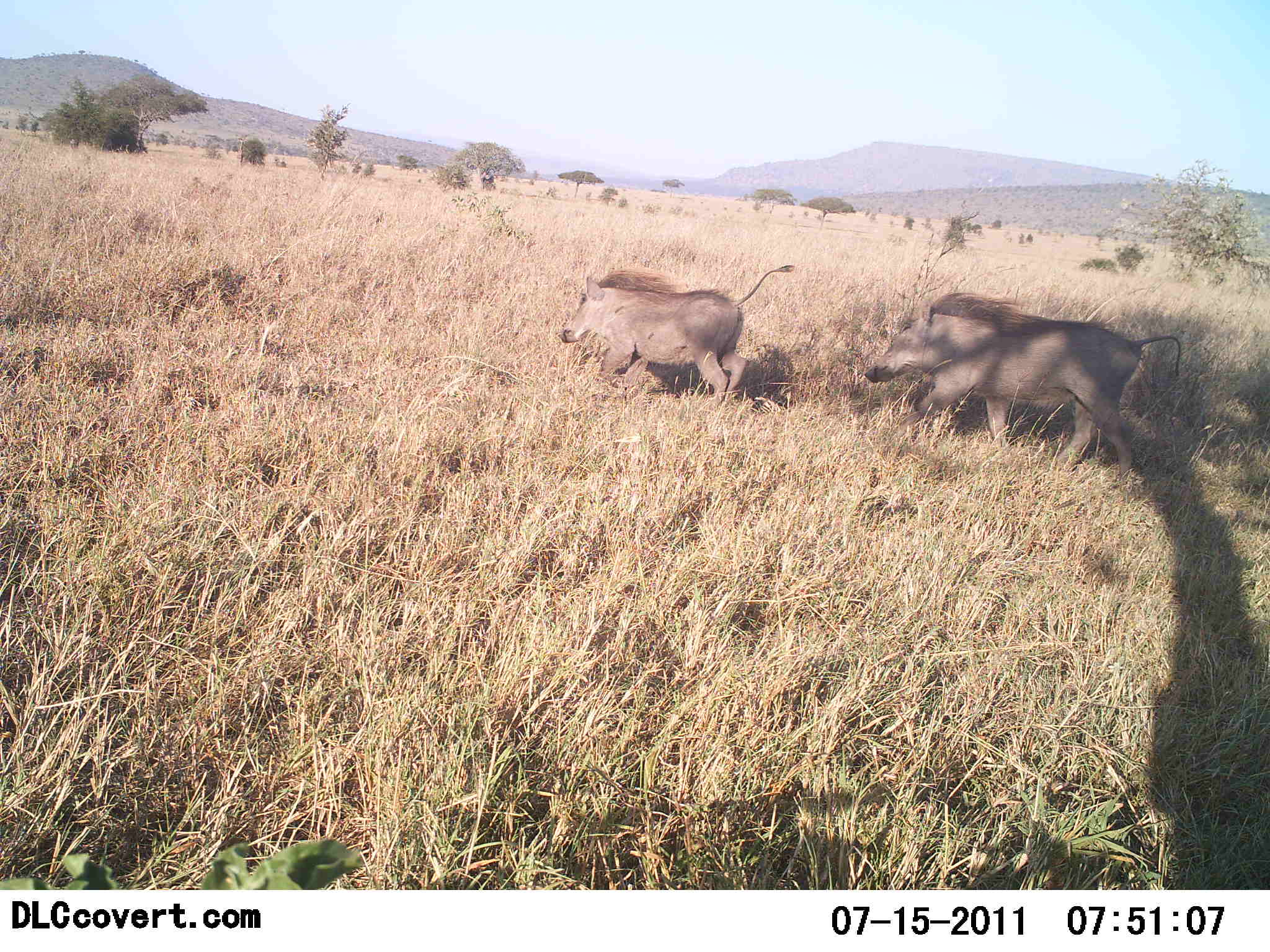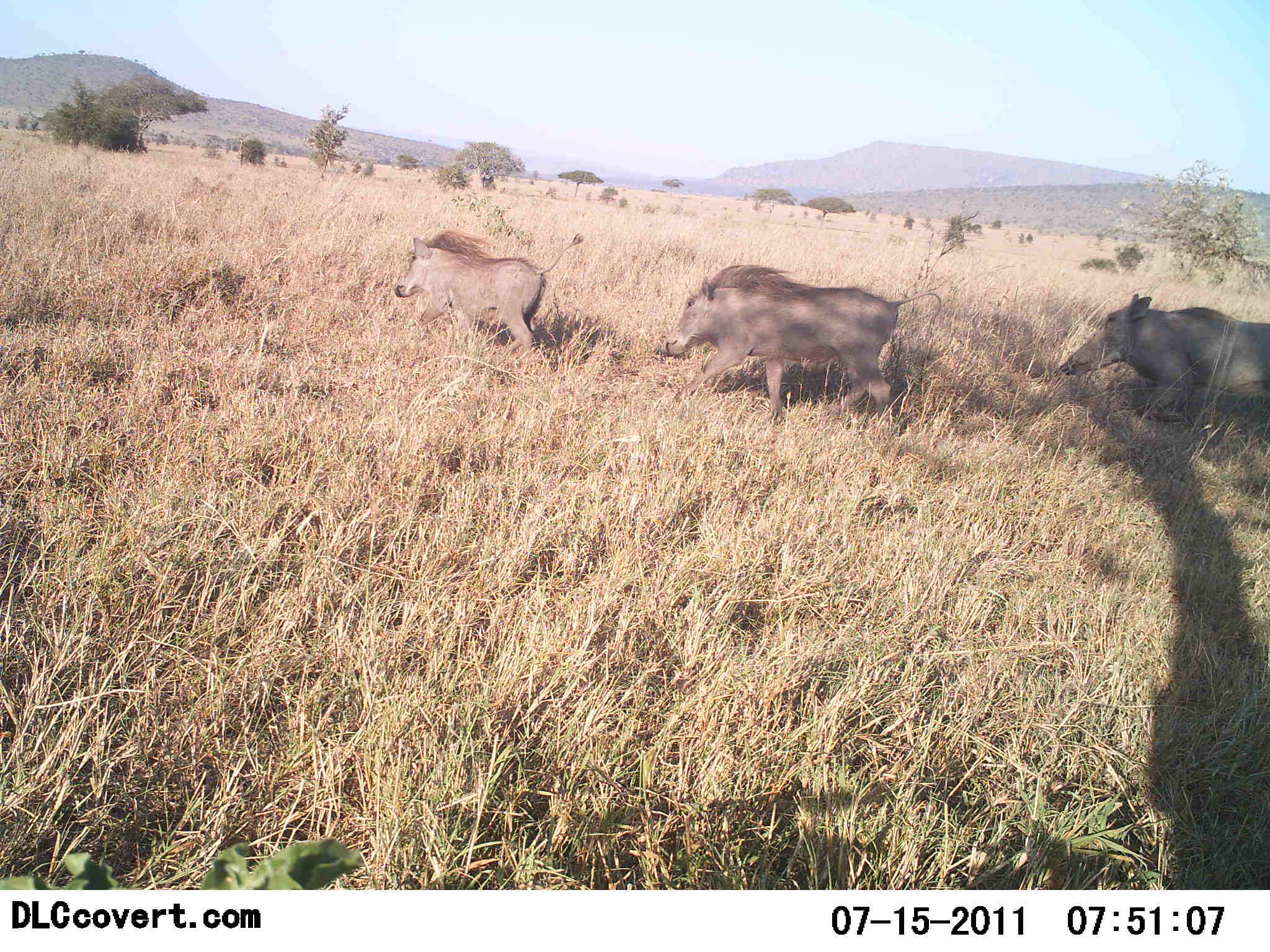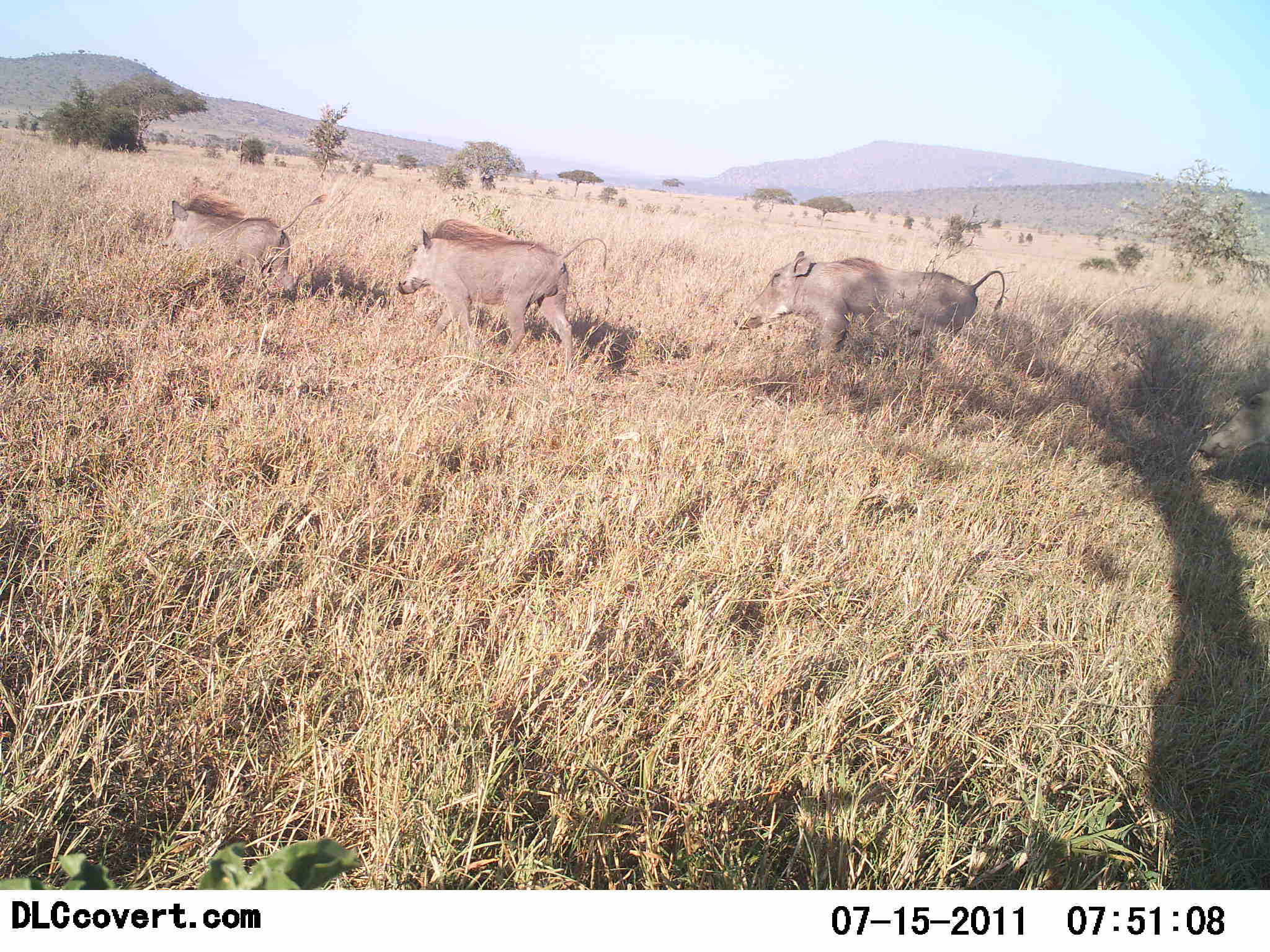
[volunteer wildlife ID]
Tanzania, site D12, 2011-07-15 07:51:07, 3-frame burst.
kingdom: Animalia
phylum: Chordata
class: Mammalia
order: Artiodactyla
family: Suidae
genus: Phacochoerus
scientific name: Phacochoerus africanus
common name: warthog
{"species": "warthog (Phacochoerus africanus)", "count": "4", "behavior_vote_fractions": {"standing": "0%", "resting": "0%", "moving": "100%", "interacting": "0%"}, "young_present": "0%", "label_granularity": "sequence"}